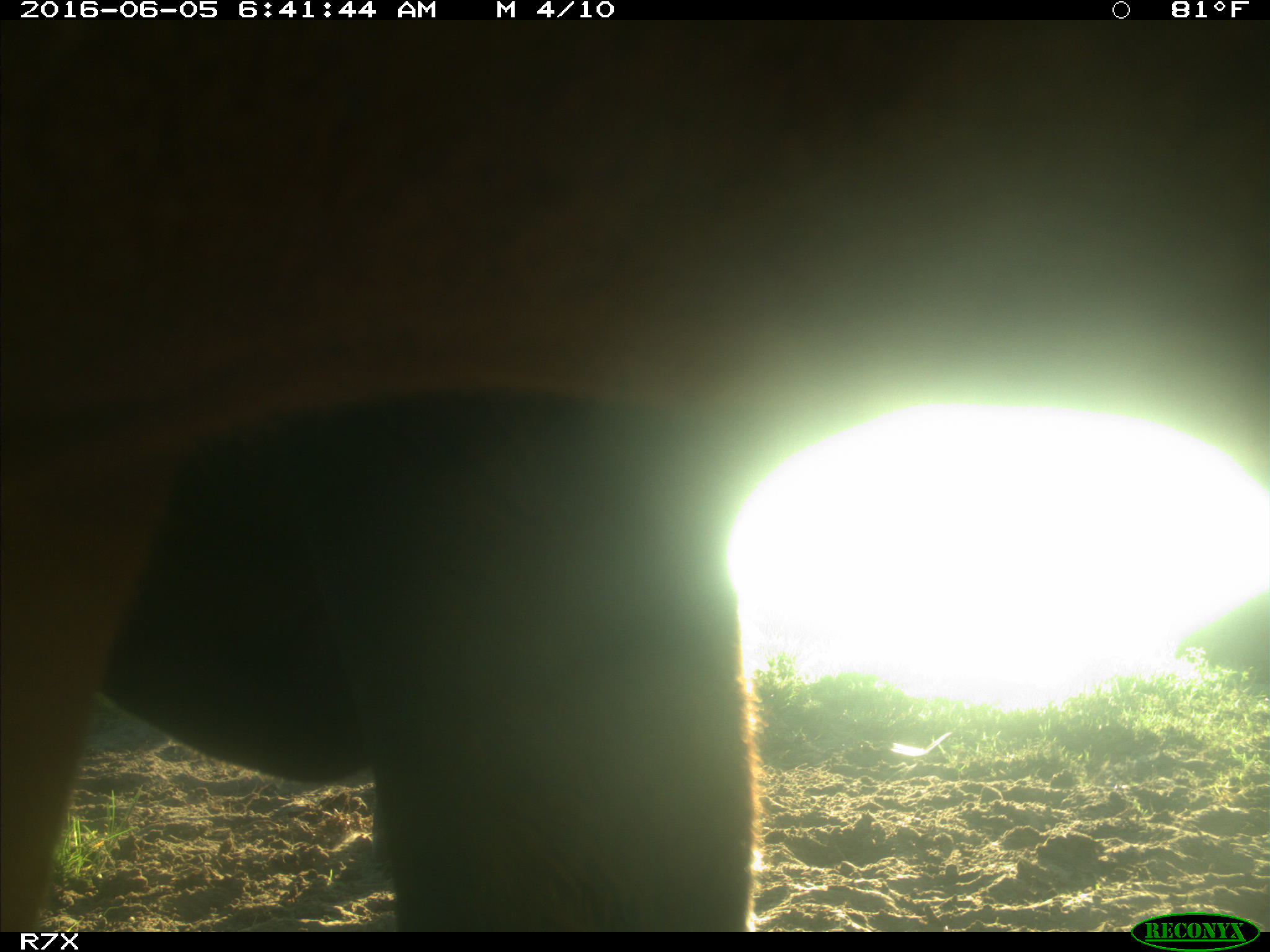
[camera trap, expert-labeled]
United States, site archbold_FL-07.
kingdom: Animalia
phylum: Chordata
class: Mammalia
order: Artiodactyla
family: Bovidae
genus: Bos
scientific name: Bos taurus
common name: domestic cow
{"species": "Bos taurus (domestic cow)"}